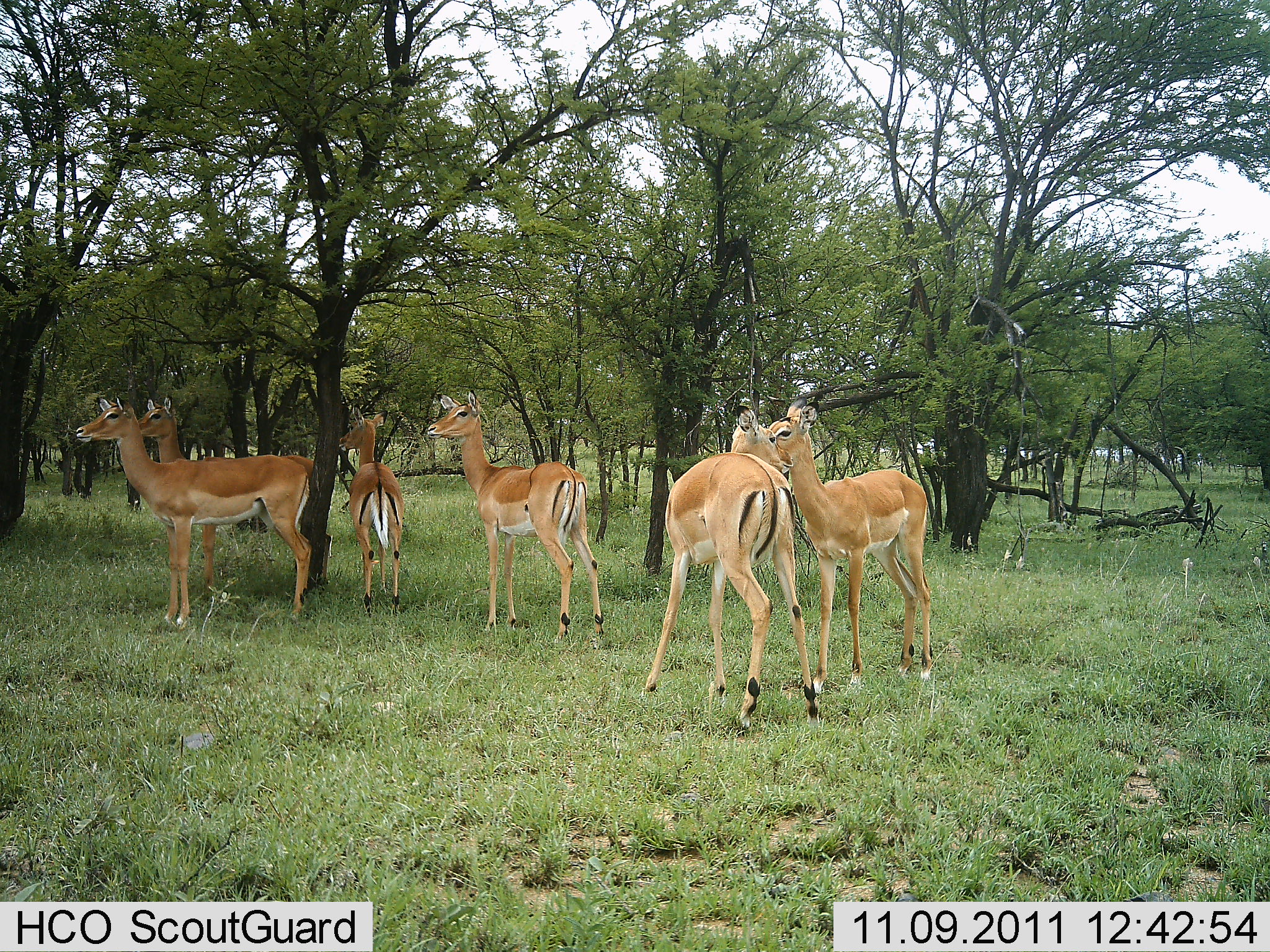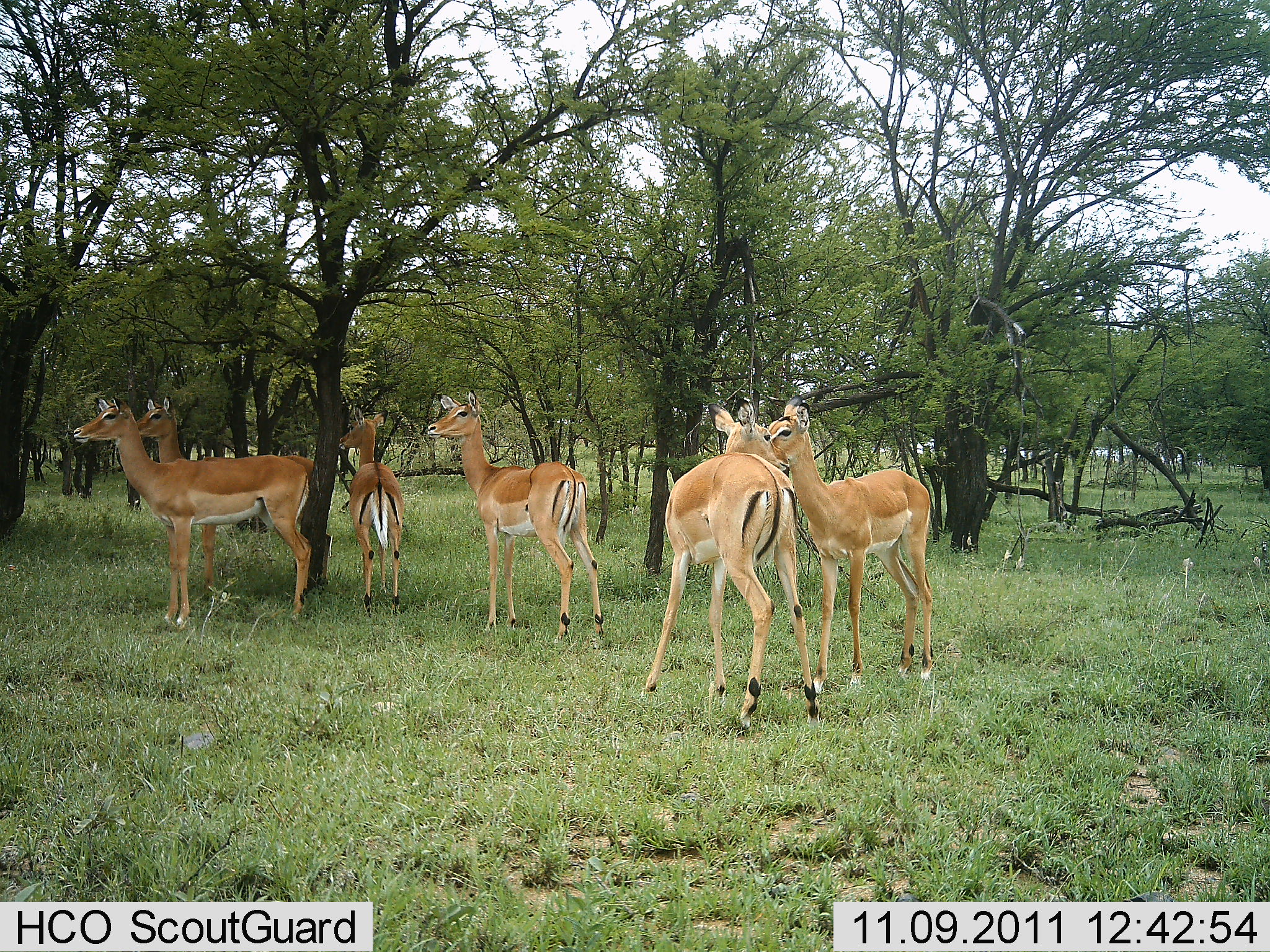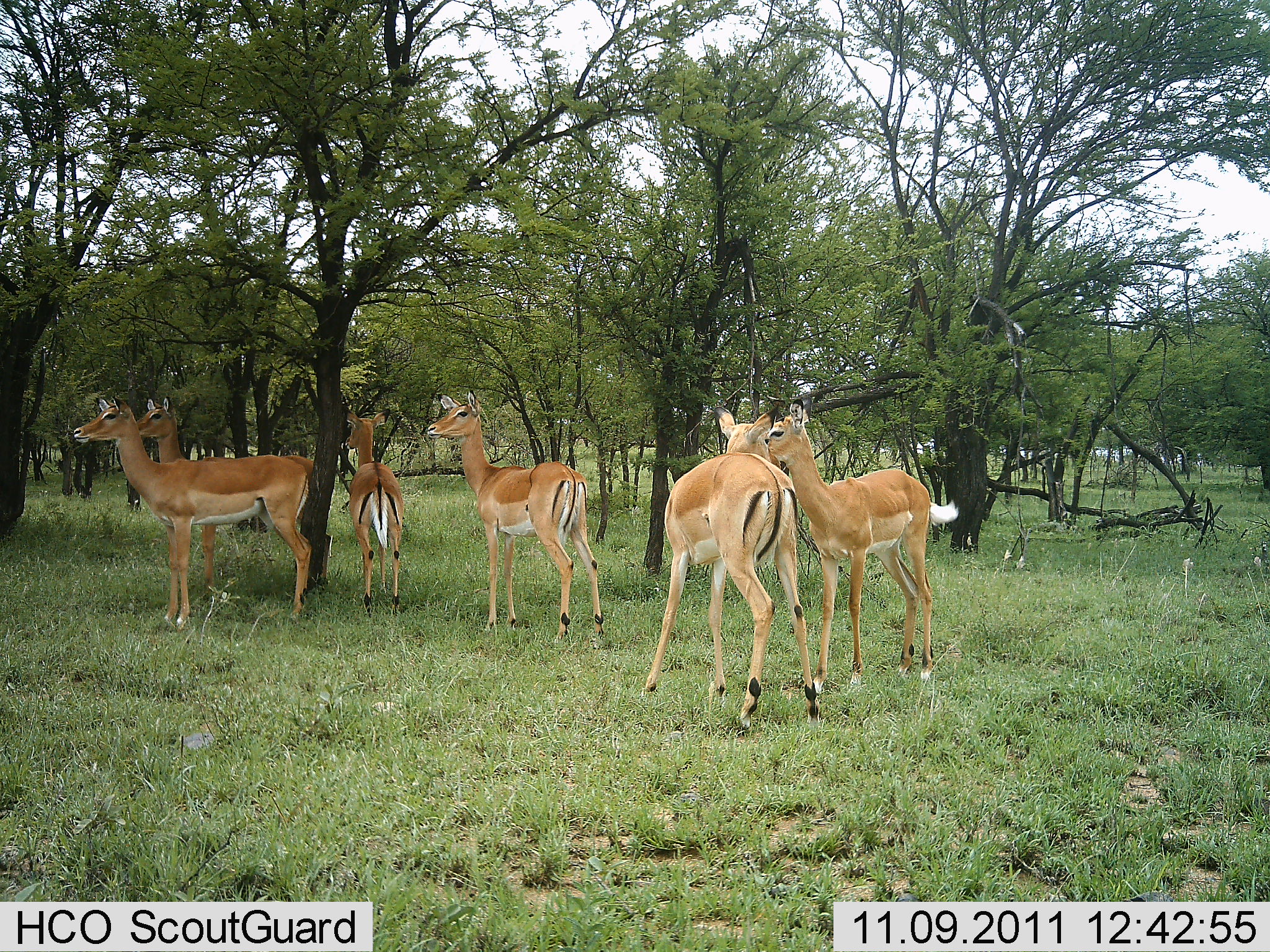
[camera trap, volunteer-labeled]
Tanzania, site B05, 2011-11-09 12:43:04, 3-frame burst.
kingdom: Animalia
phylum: Chordata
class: Mammalia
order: Artiodactyla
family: Bovidae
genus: Aepyceros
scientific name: Aepyceros melampus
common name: impala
Impala (Aepyceros melampus), count 6. Behavior (volunteer vote fractions): standing 83%, resting 0%, moving 0%, interacting 58%. Young present (vote fraction): 0%. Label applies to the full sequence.